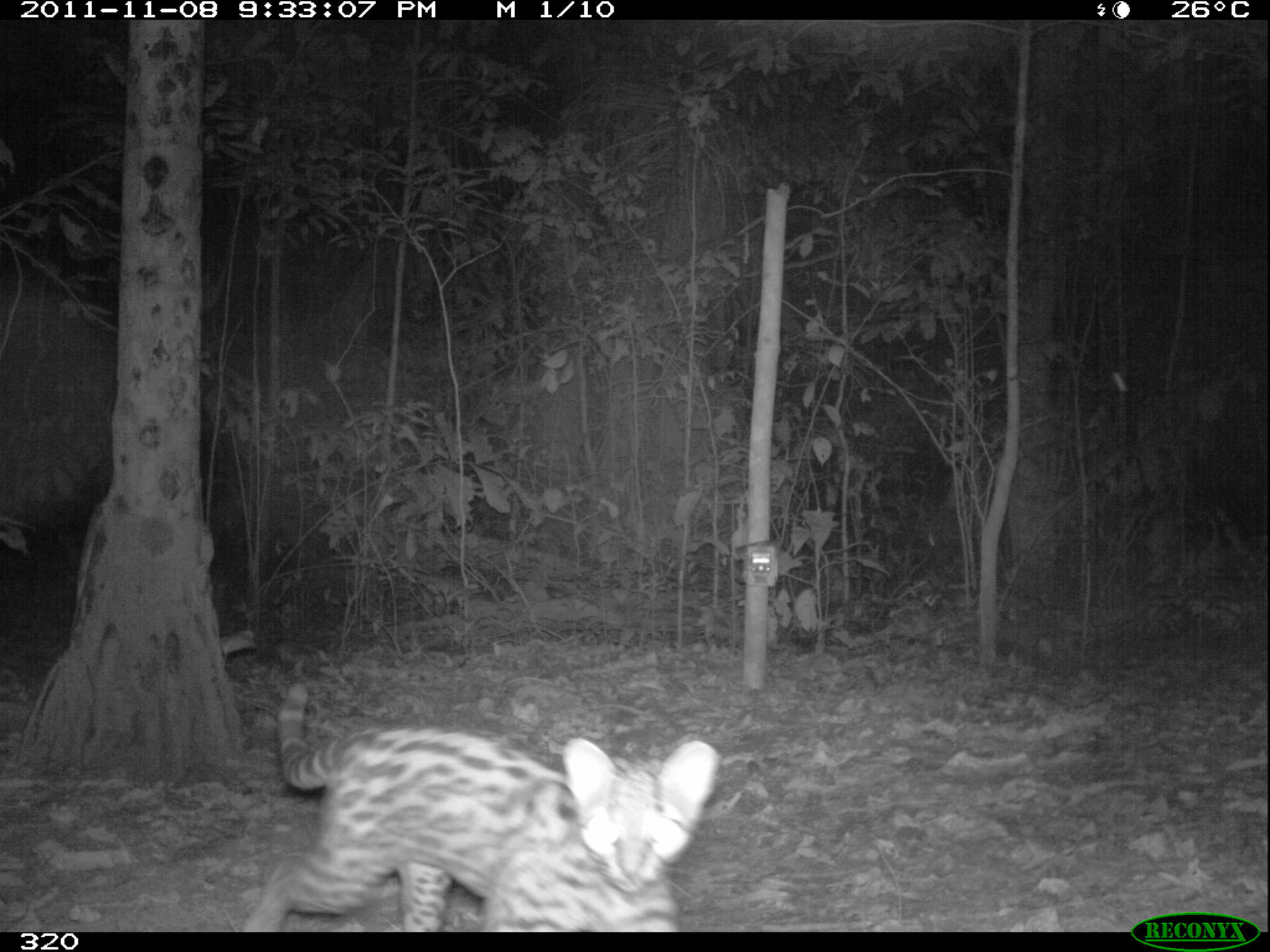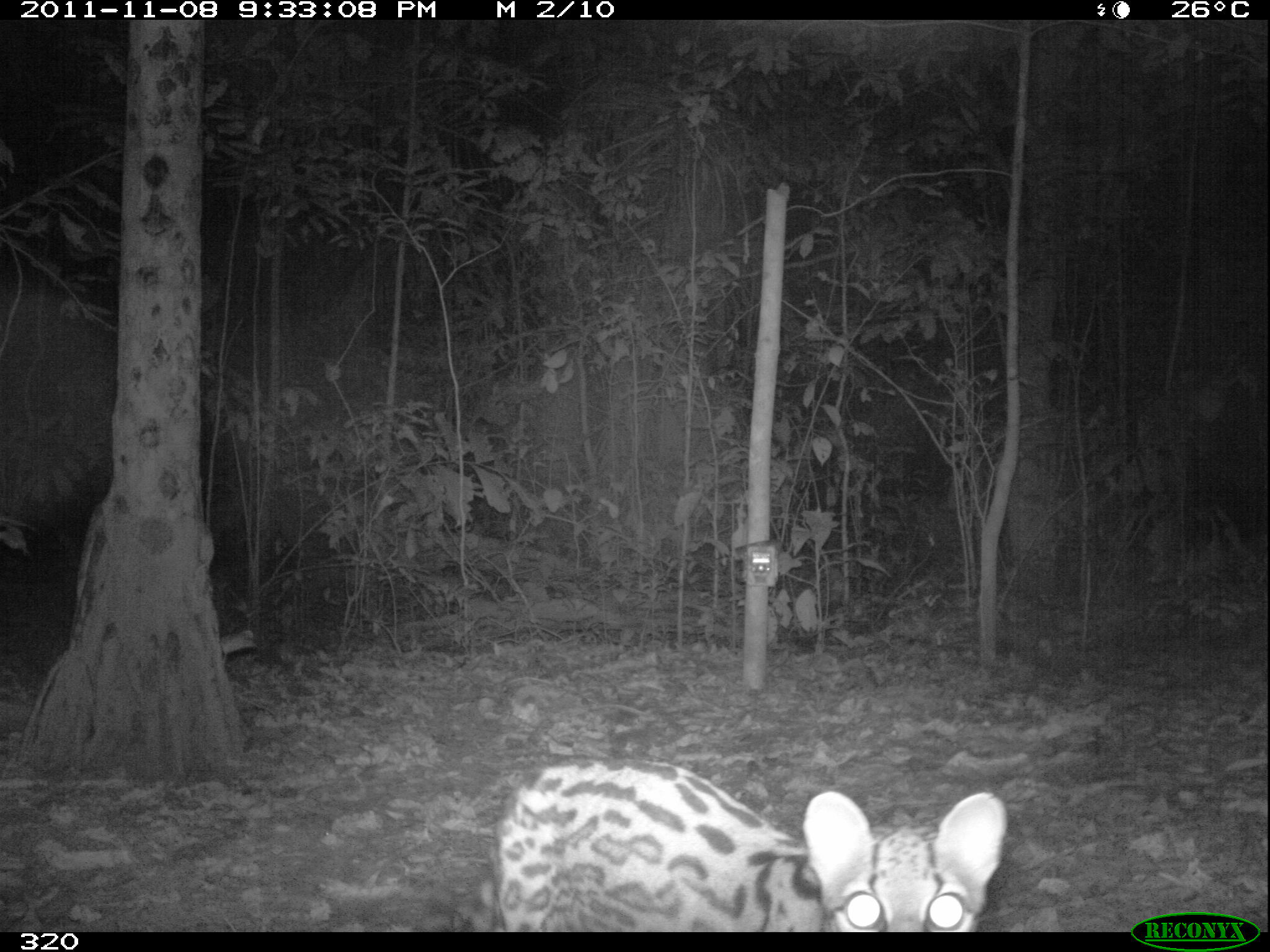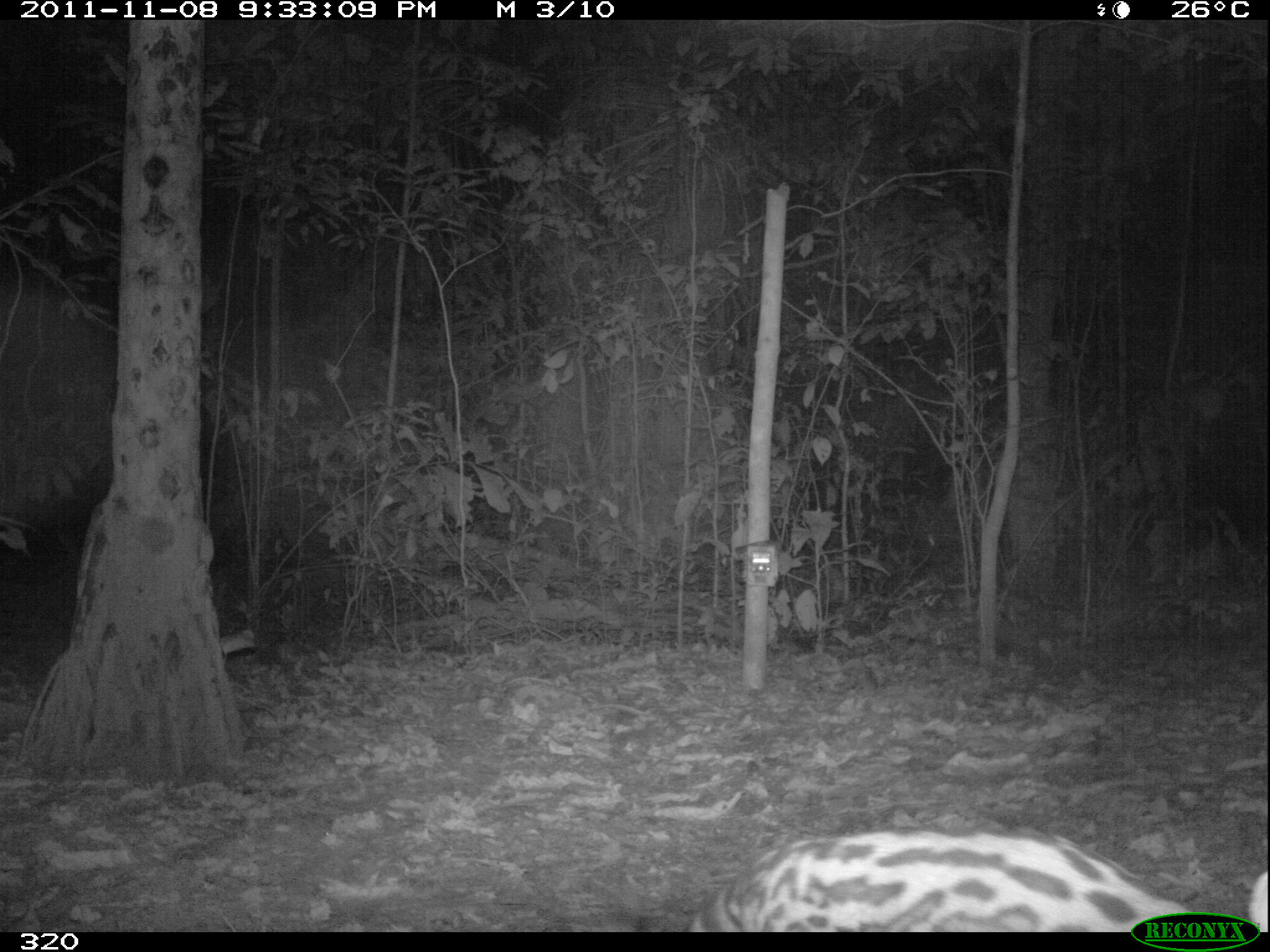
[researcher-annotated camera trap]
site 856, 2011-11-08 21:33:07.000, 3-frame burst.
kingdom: Animalia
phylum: Chordata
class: Mammalia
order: Carnivora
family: Felidae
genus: Leopardus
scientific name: Leopardus pardalis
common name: ocelot